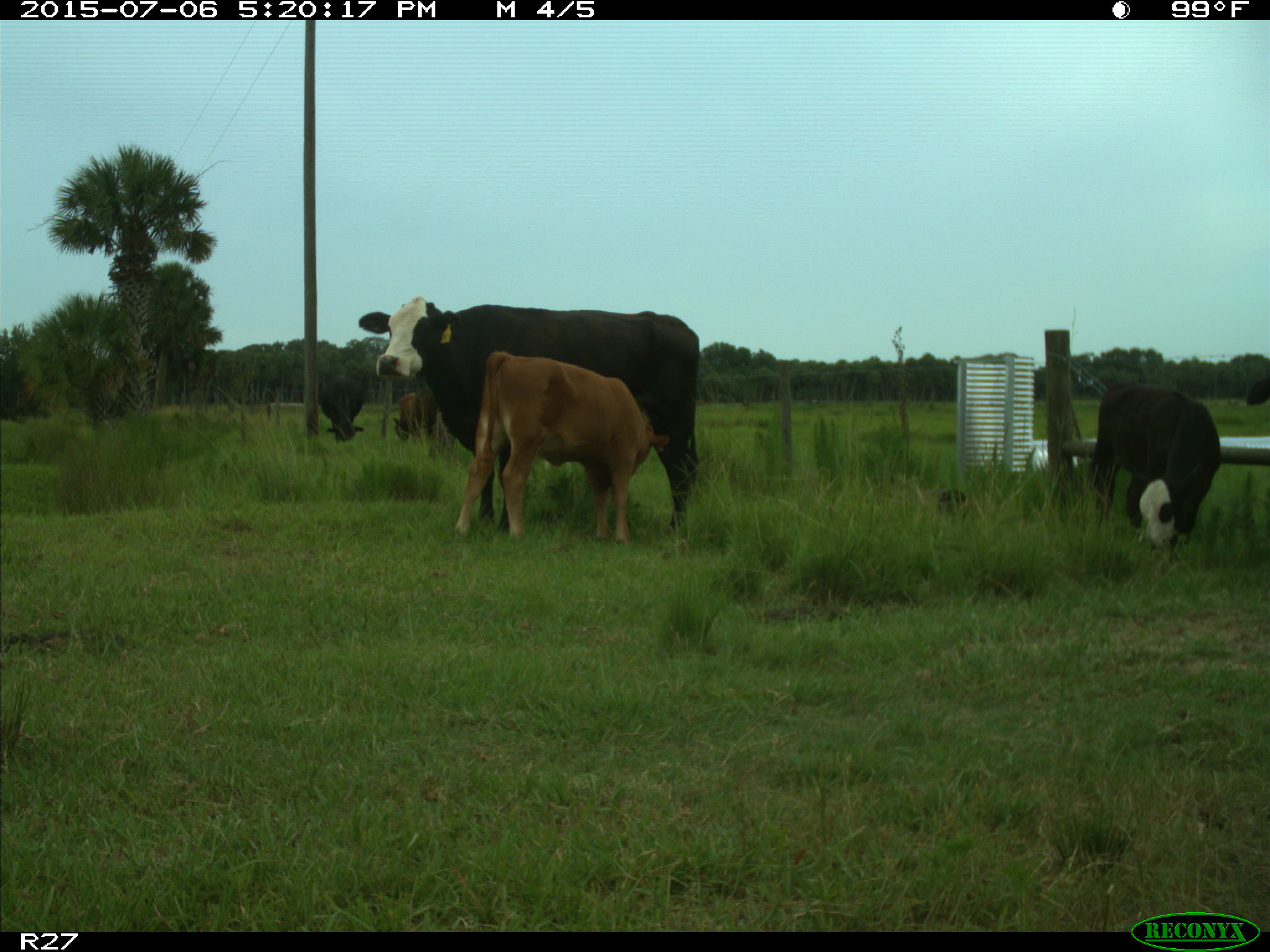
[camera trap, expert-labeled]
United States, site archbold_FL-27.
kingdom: Animalia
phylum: Chordata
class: Mammalia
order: Artiodactyla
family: Bovidae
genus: Bos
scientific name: Bos taurus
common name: domestic cow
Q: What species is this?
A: Bos taurus (domestic cow).